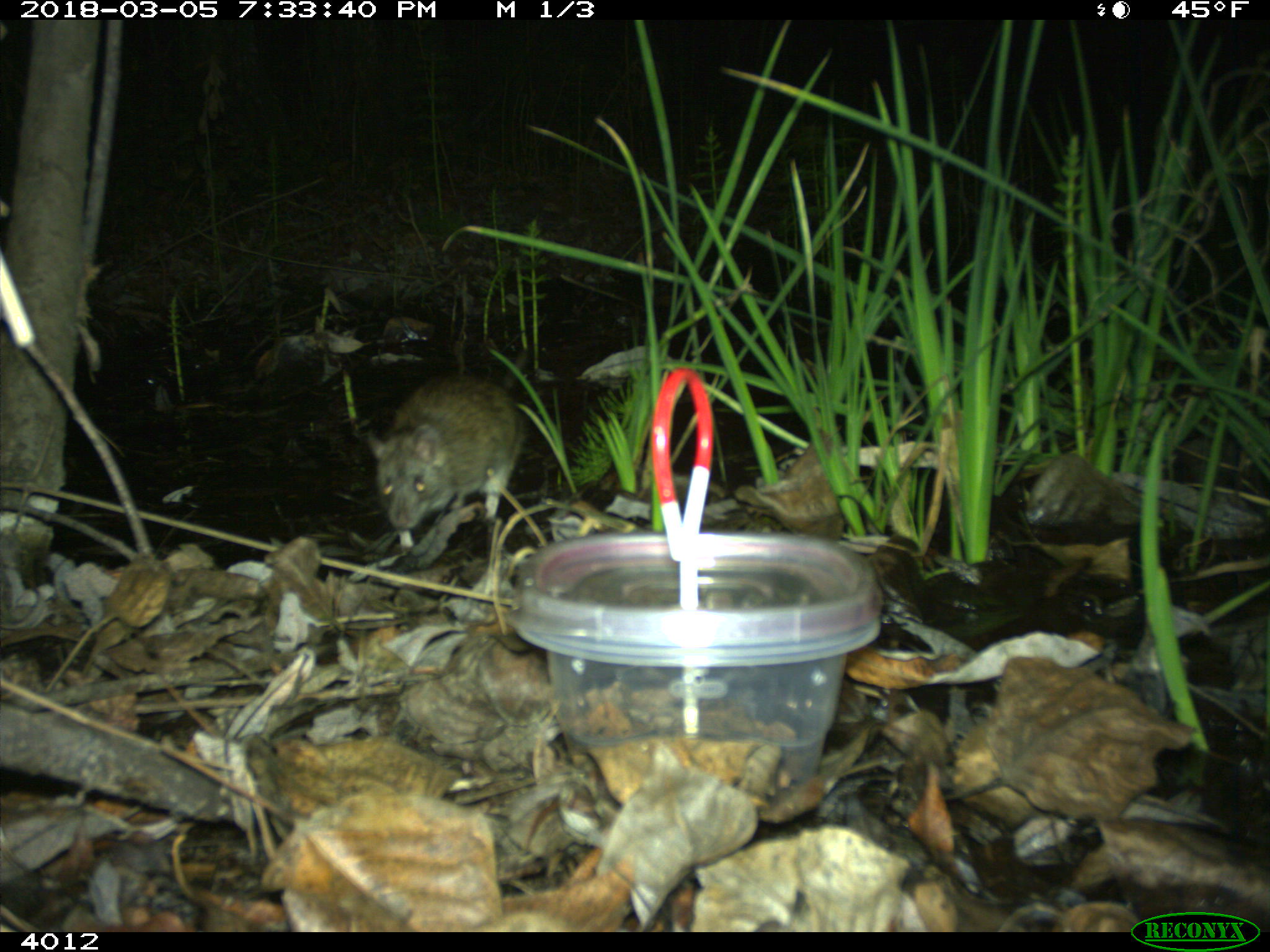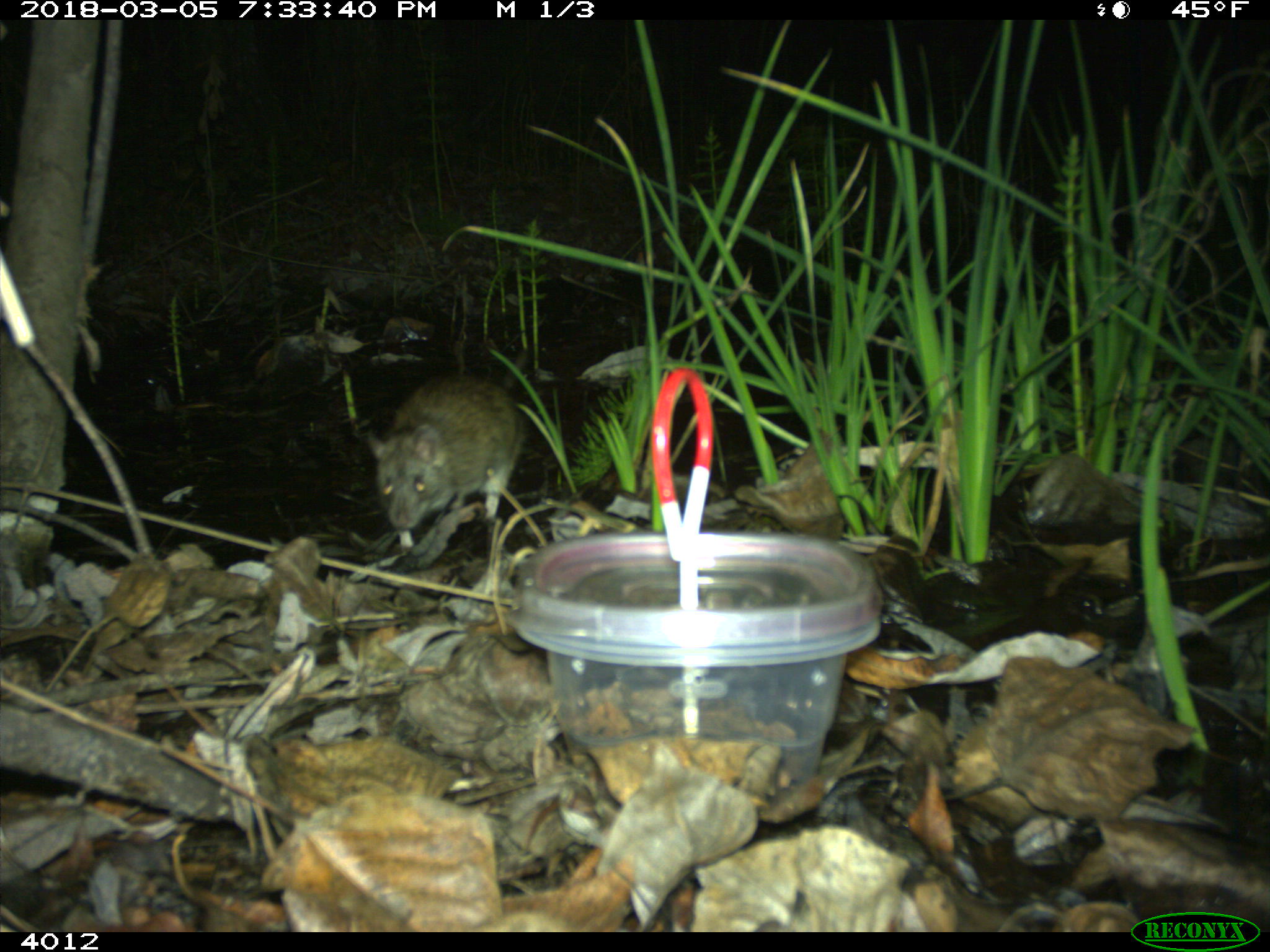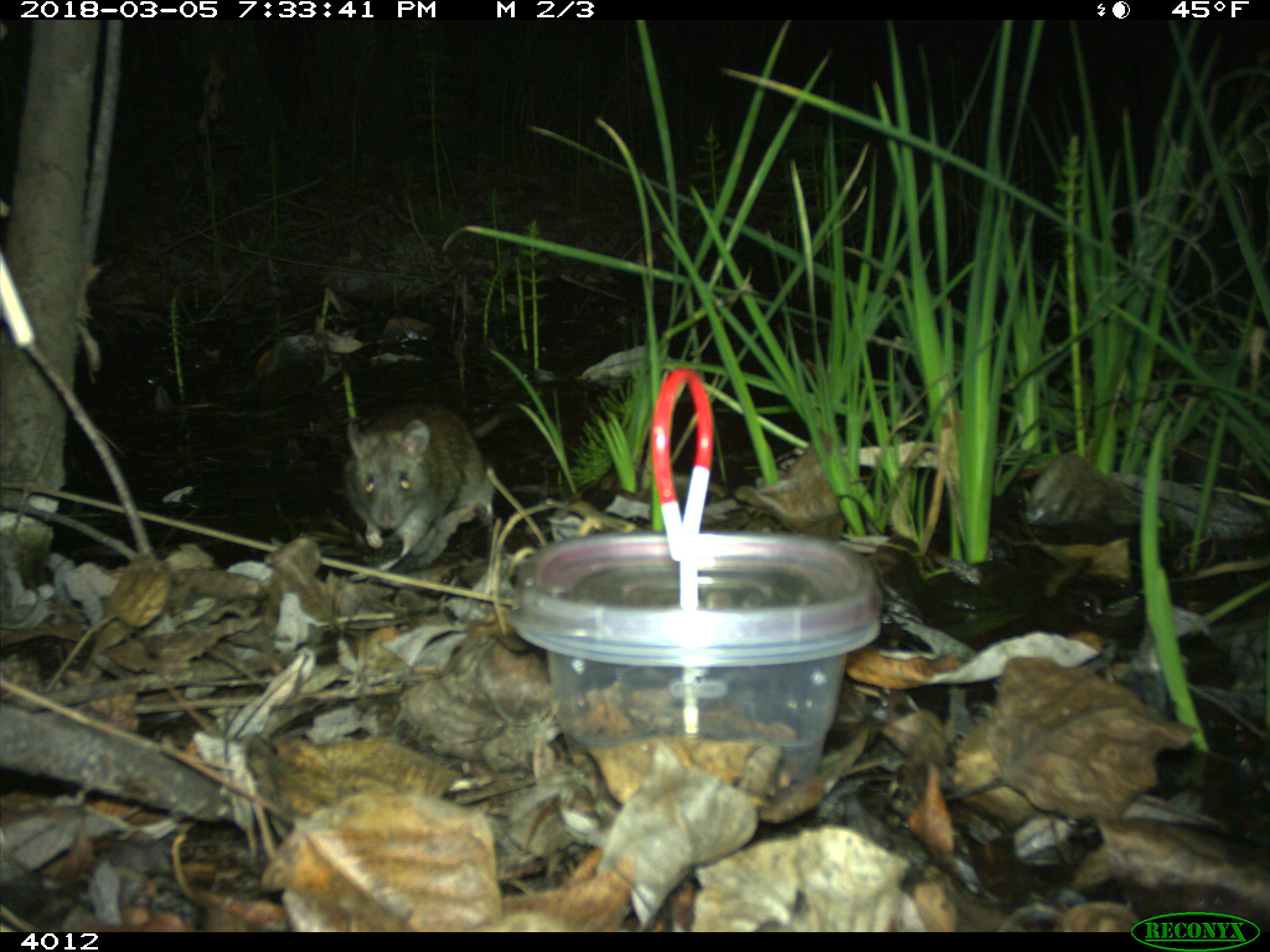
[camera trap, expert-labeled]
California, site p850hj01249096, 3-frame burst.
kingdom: Animalia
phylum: Chordata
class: Mammalia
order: Rodentia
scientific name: Rodentia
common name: rodent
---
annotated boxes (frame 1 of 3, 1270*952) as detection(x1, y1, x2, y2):
rodent: detection(368, 332, 525, 557)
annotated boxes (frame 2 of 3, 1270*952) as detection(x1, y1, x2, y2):
rodent: detection(366, 350, 530, 552)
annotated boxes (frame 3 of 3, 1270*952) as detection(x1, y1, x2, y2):
rodent: detection(342, 379, 602, 558)